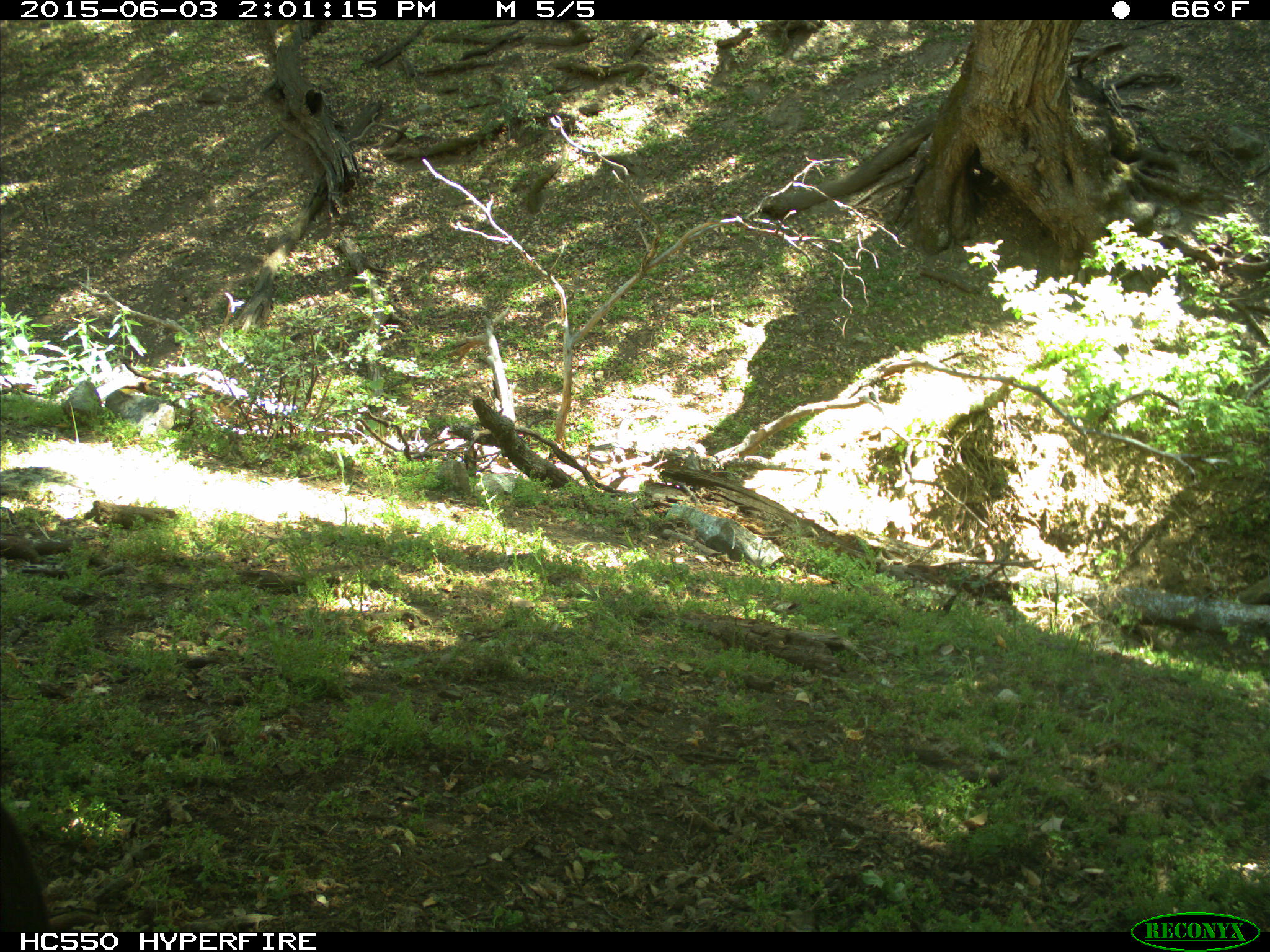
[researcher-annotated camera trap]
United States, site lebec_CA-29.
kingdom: Animalia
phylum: Chordata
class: Mammalia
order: Artiodactyla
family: Bovidae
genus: Bos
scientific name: Bos taurus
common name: domestic cow